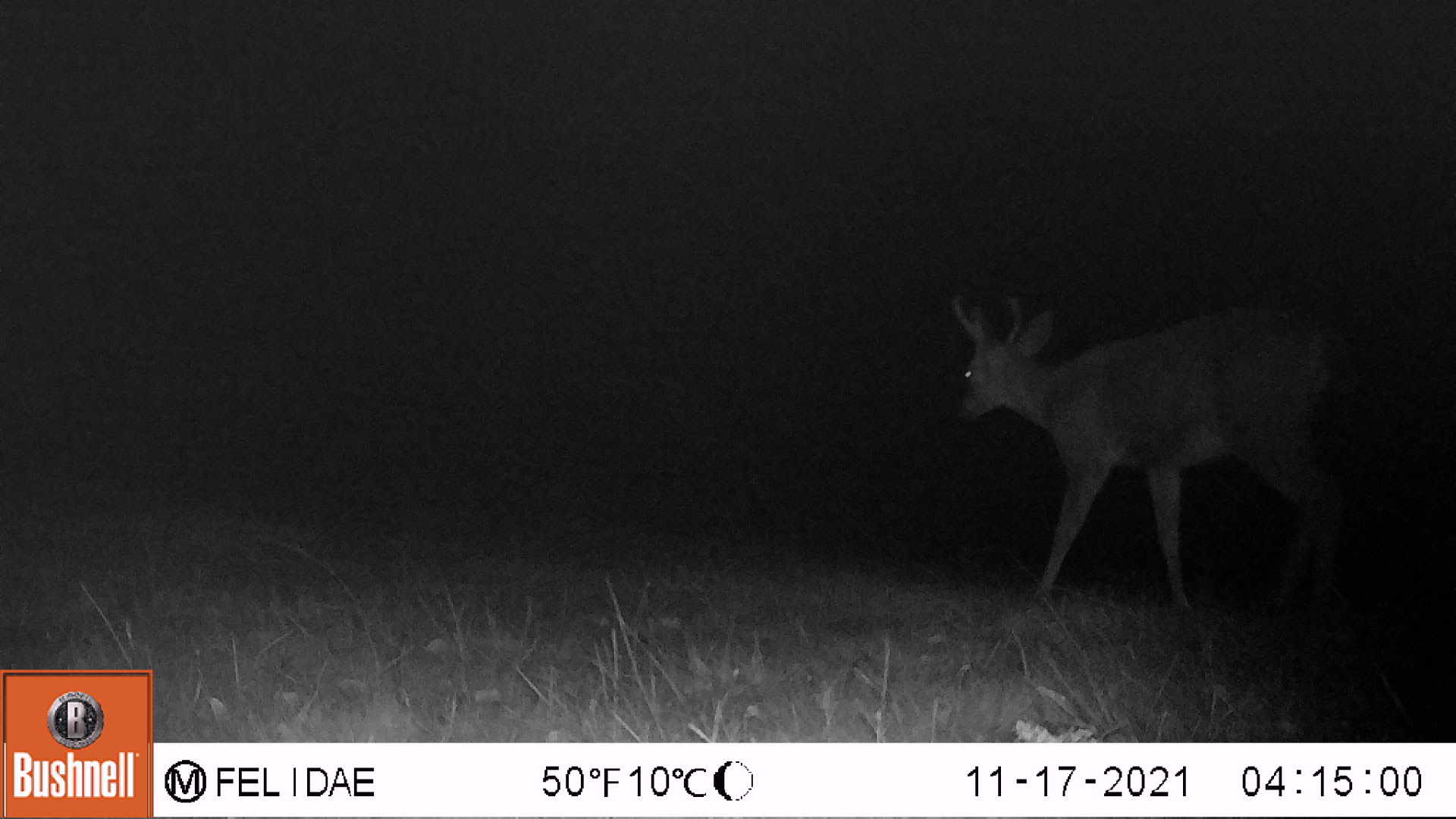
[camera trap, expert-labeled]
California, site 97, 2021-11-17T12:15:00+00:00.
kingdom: Animalia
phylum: Chordata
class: Mammalia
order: Artiodactyla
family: Cervidae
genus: Odocoileus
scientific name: Odocoileus hemionus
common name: mule deer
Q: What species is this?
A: Mule deer (Odocoileus hemionus).